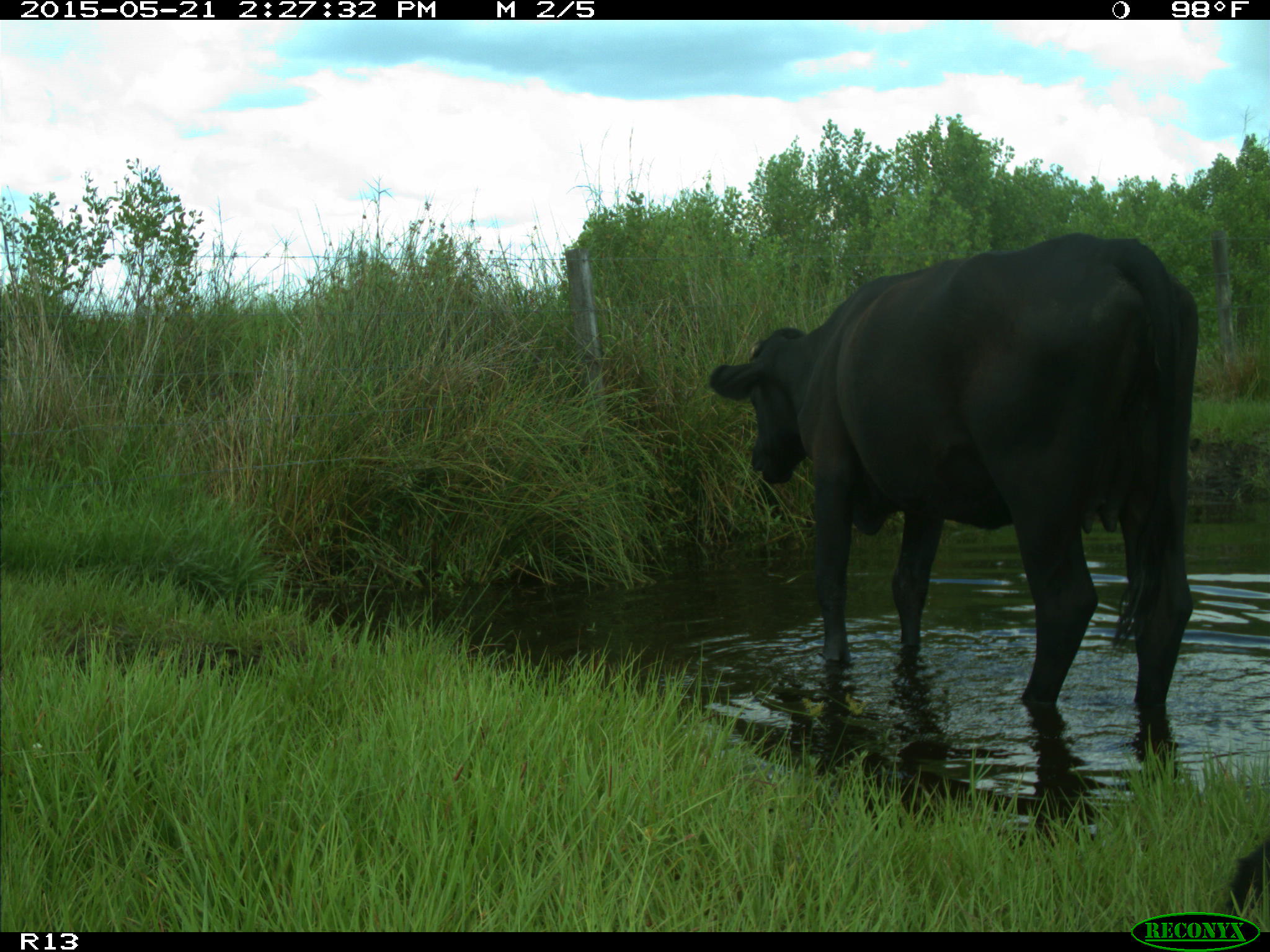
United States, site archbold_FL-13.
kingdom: Animalia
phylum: Chordata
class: Mammalia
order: Artiodactyla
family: Bovidae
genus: Bos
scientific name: Bos taurus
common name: domestic cow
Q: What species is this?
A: Bos taurus (domestic cow).